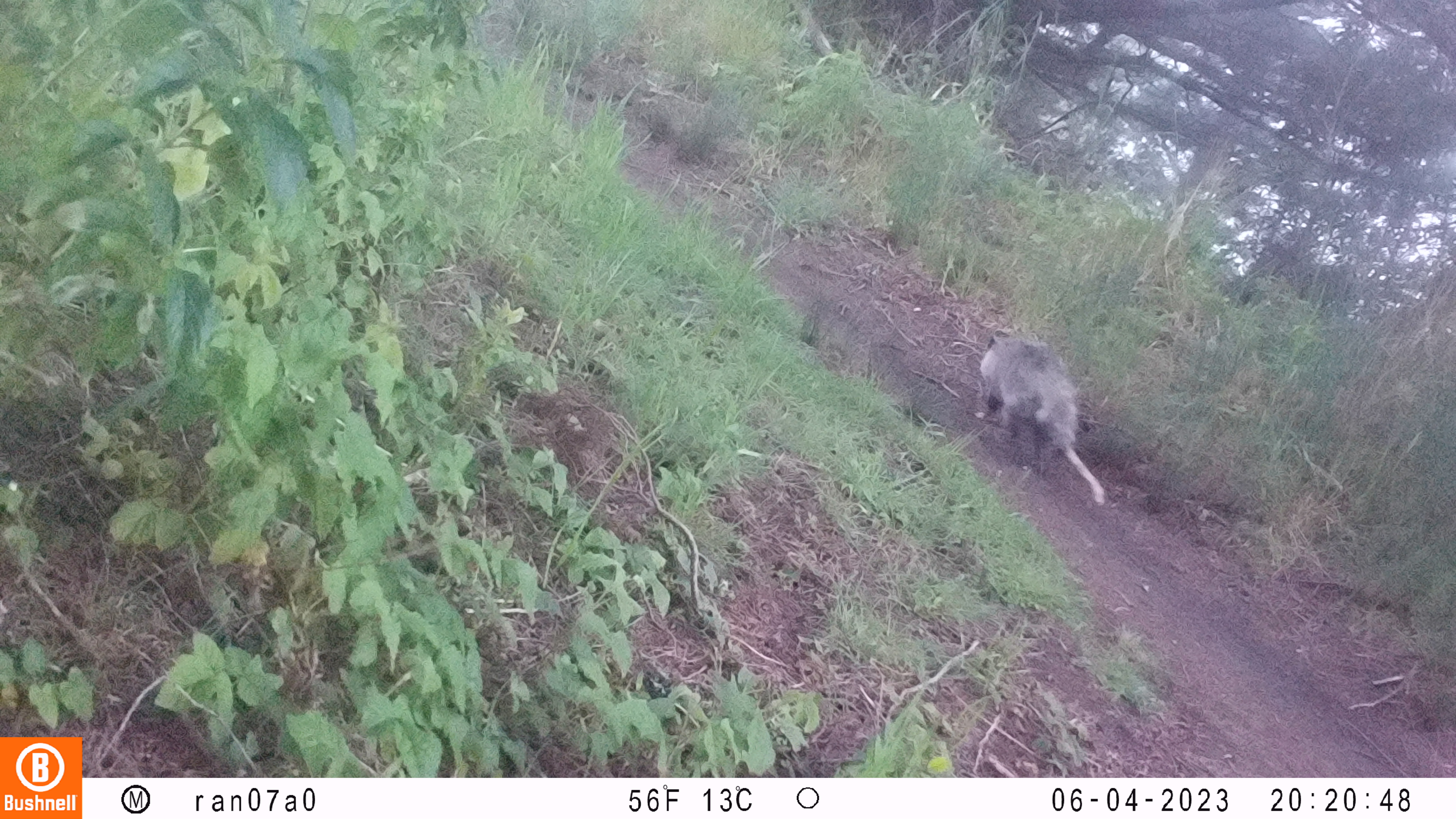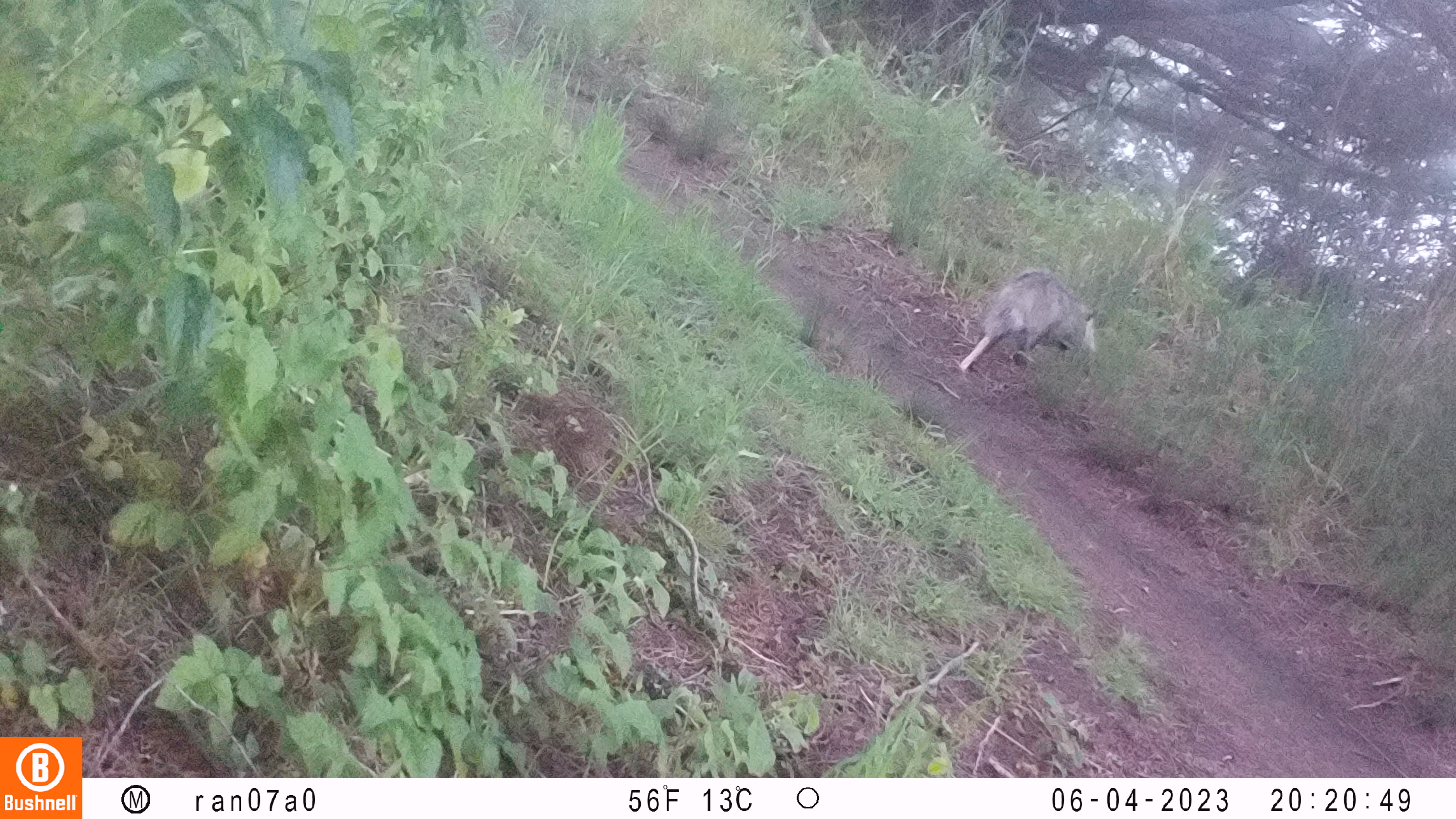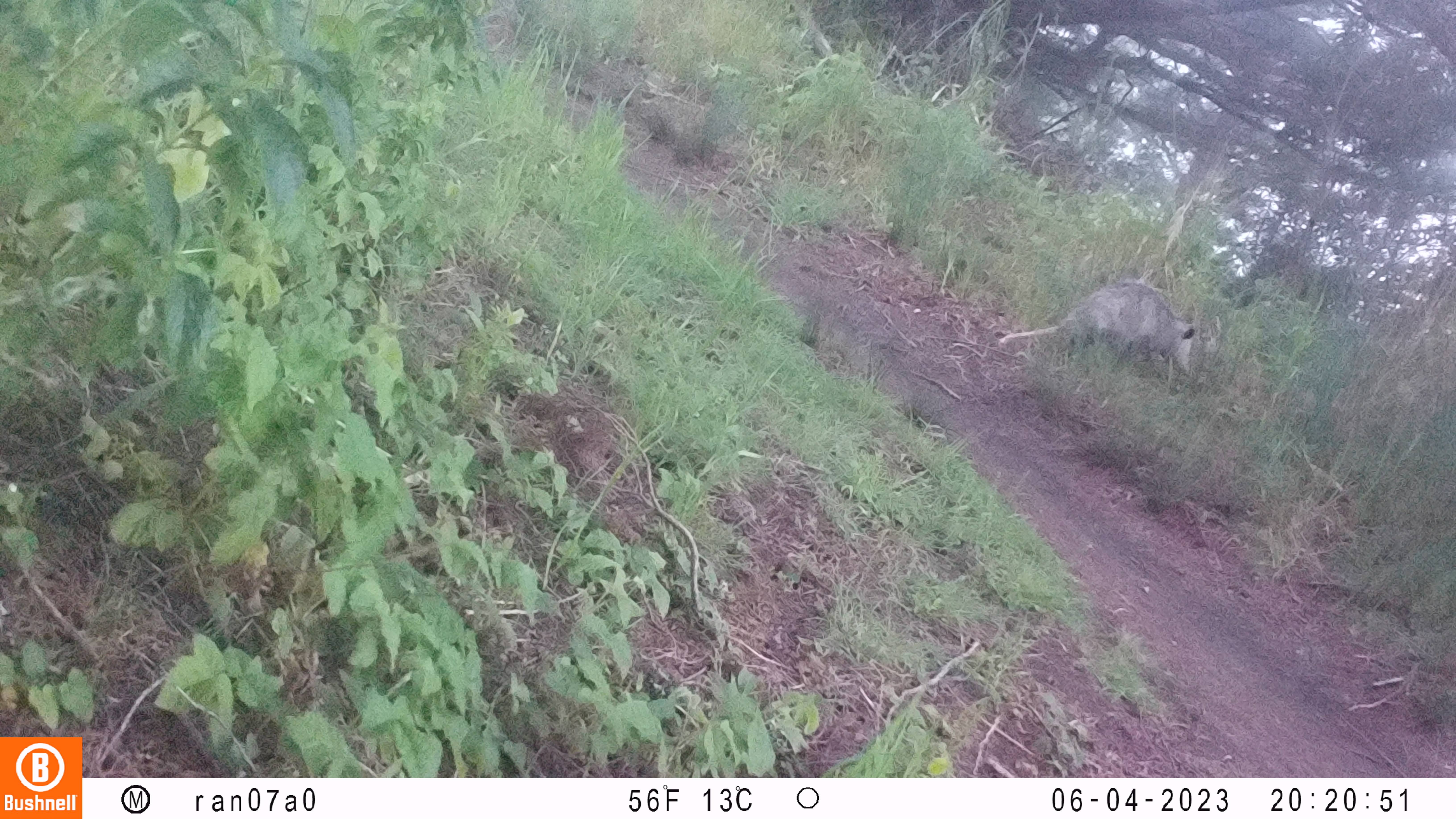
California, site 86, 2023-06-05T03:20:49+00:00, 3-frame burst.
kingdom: Animalia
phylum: Chordata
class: Mammalia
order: Didelphimorphia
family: Didelphidae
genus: Didelphis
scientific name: Didelphis virginiana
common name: virginia opossum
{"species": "virginia opossum (Didelphis virginiana)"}